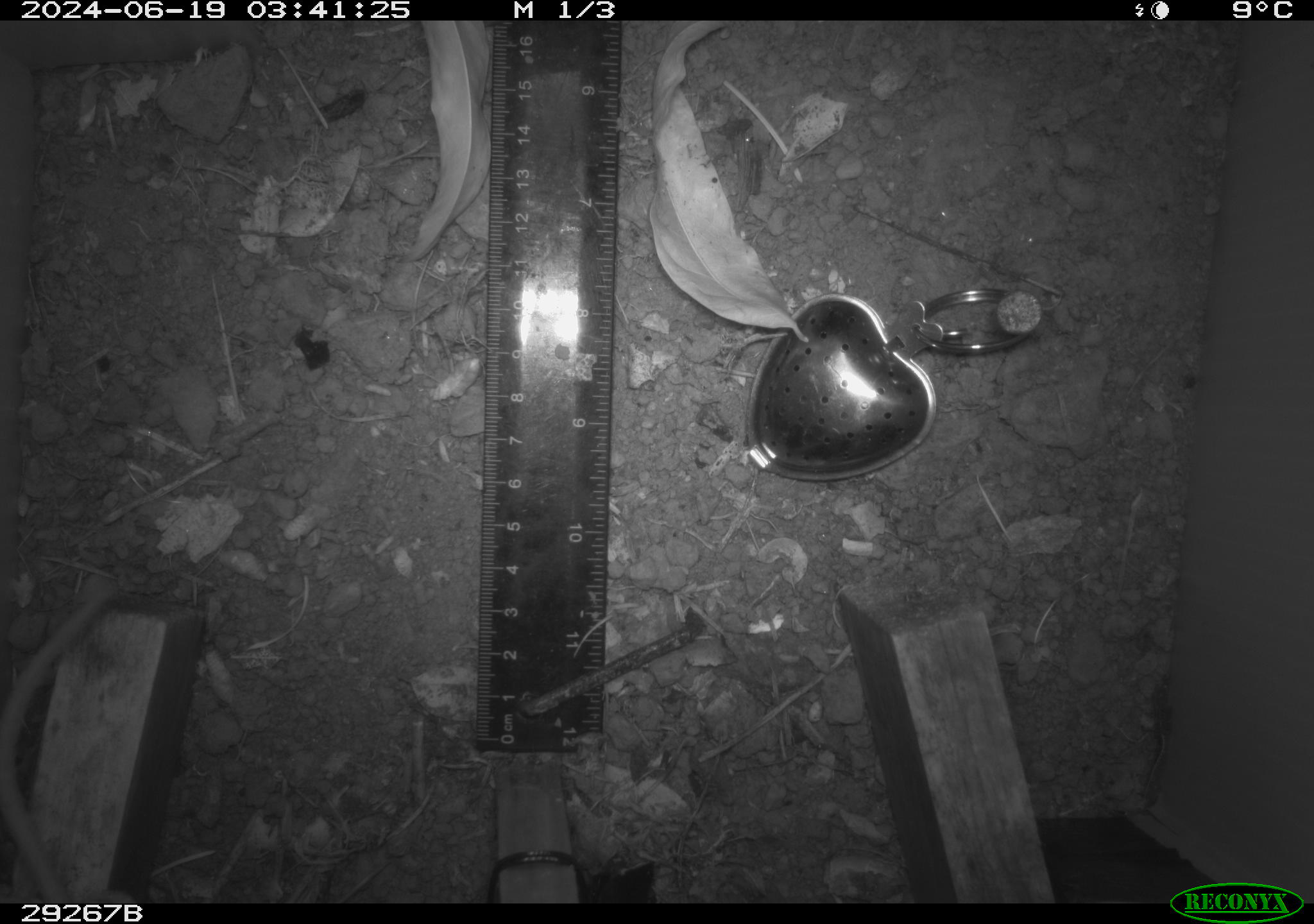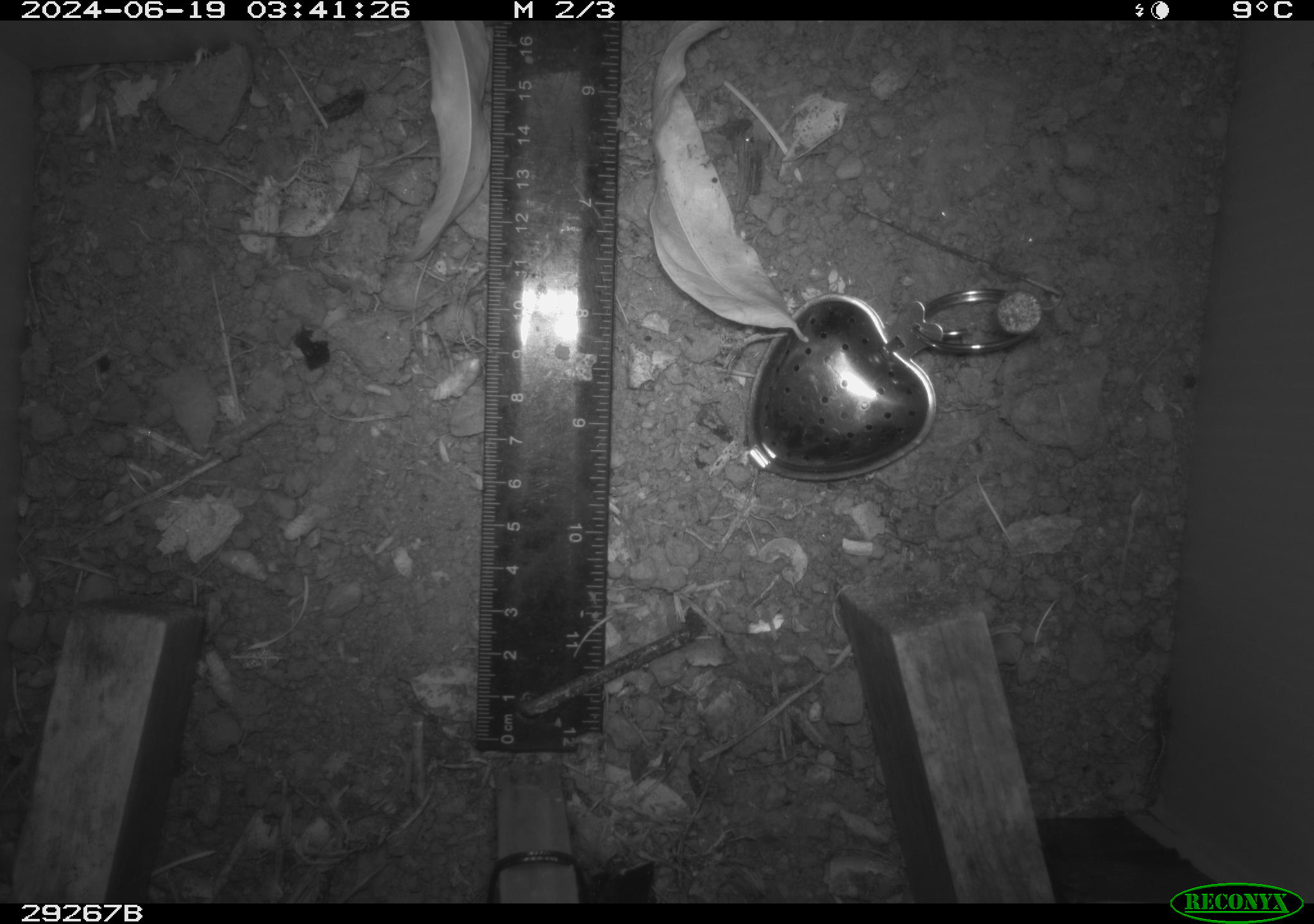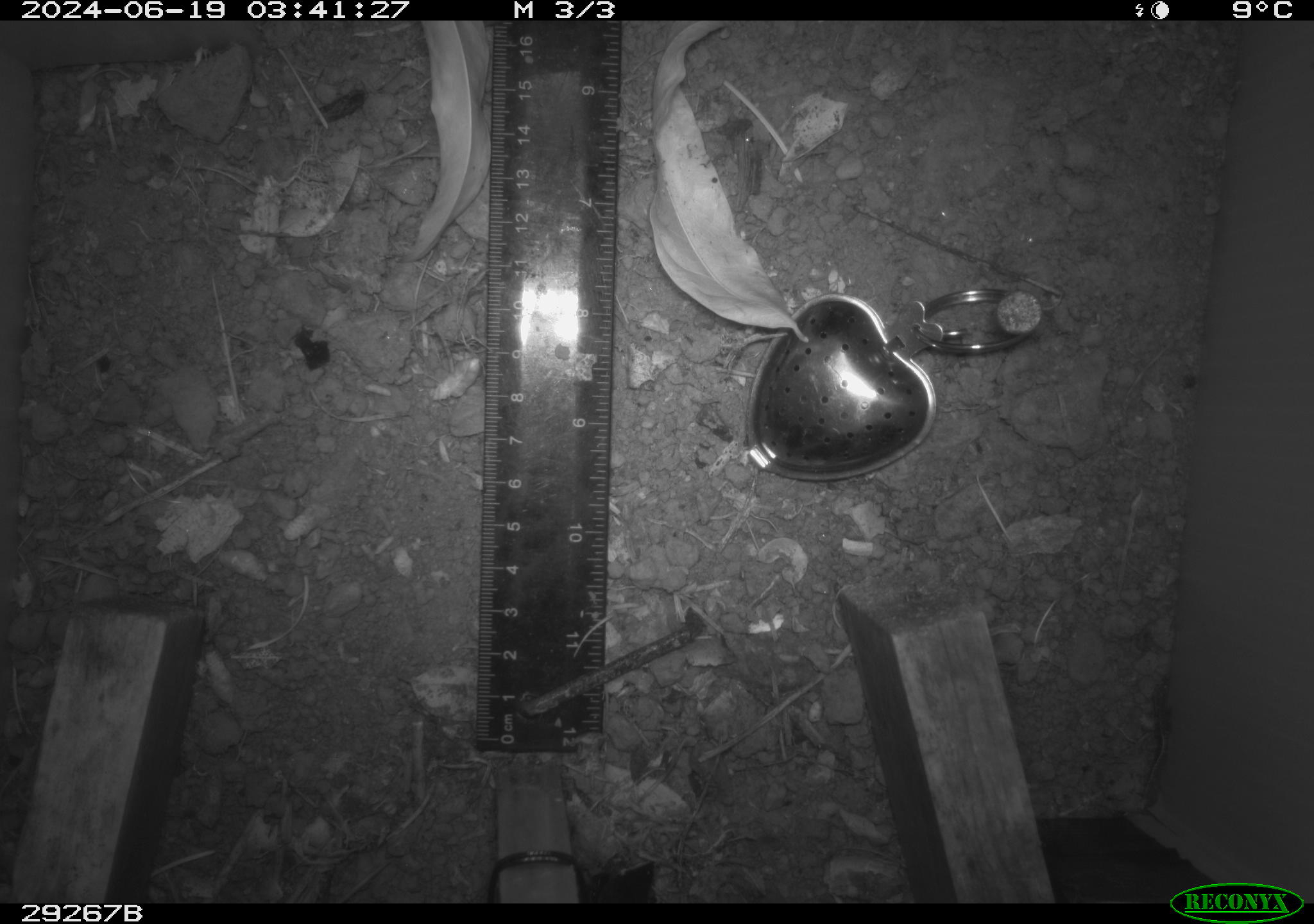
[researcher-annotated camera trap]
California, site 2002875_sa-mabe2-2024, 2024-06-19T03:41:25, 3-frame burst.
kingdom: Animalia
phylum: Chordata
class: Mammalia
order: Rodentia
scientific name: Rodentia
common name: mouse species